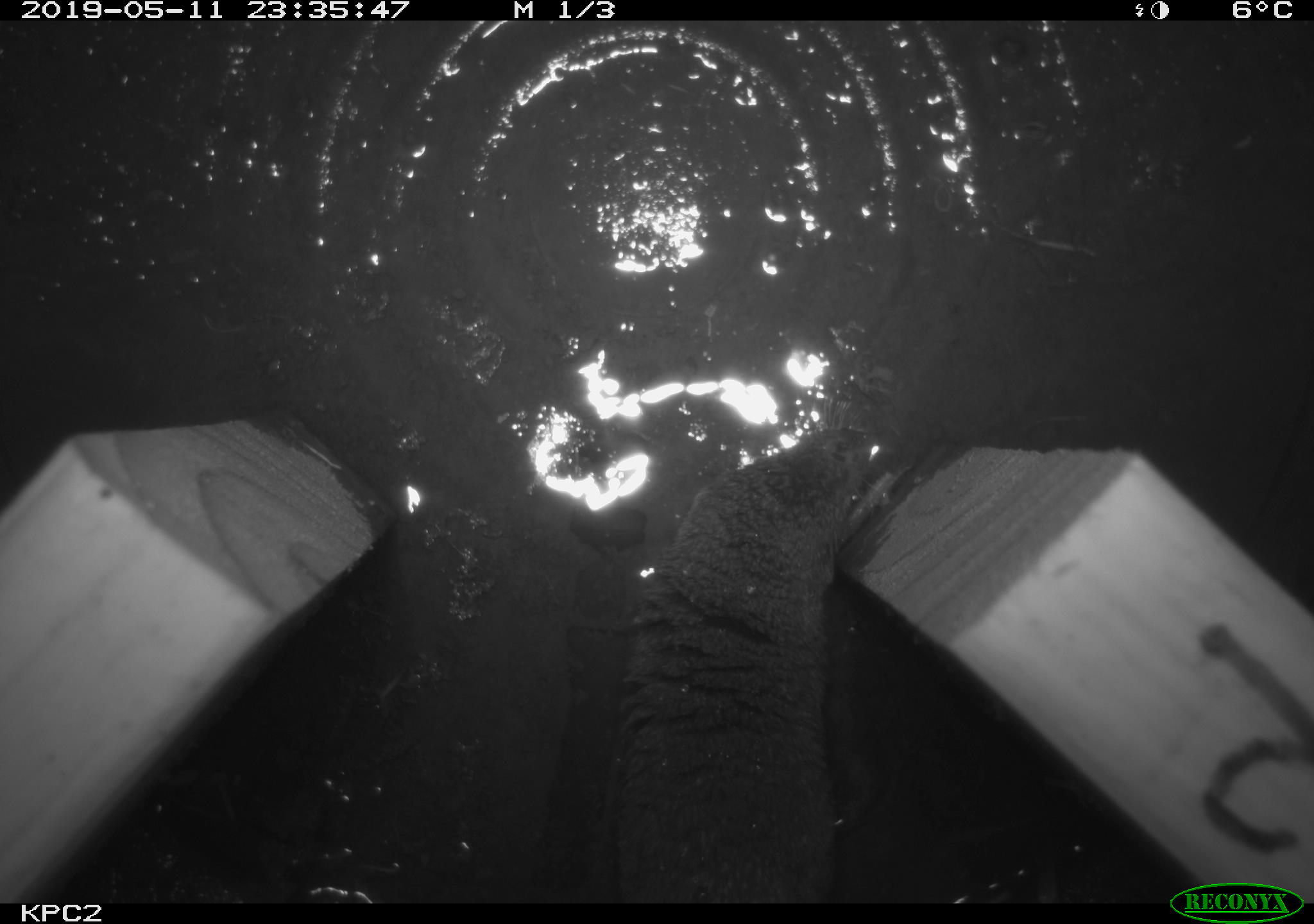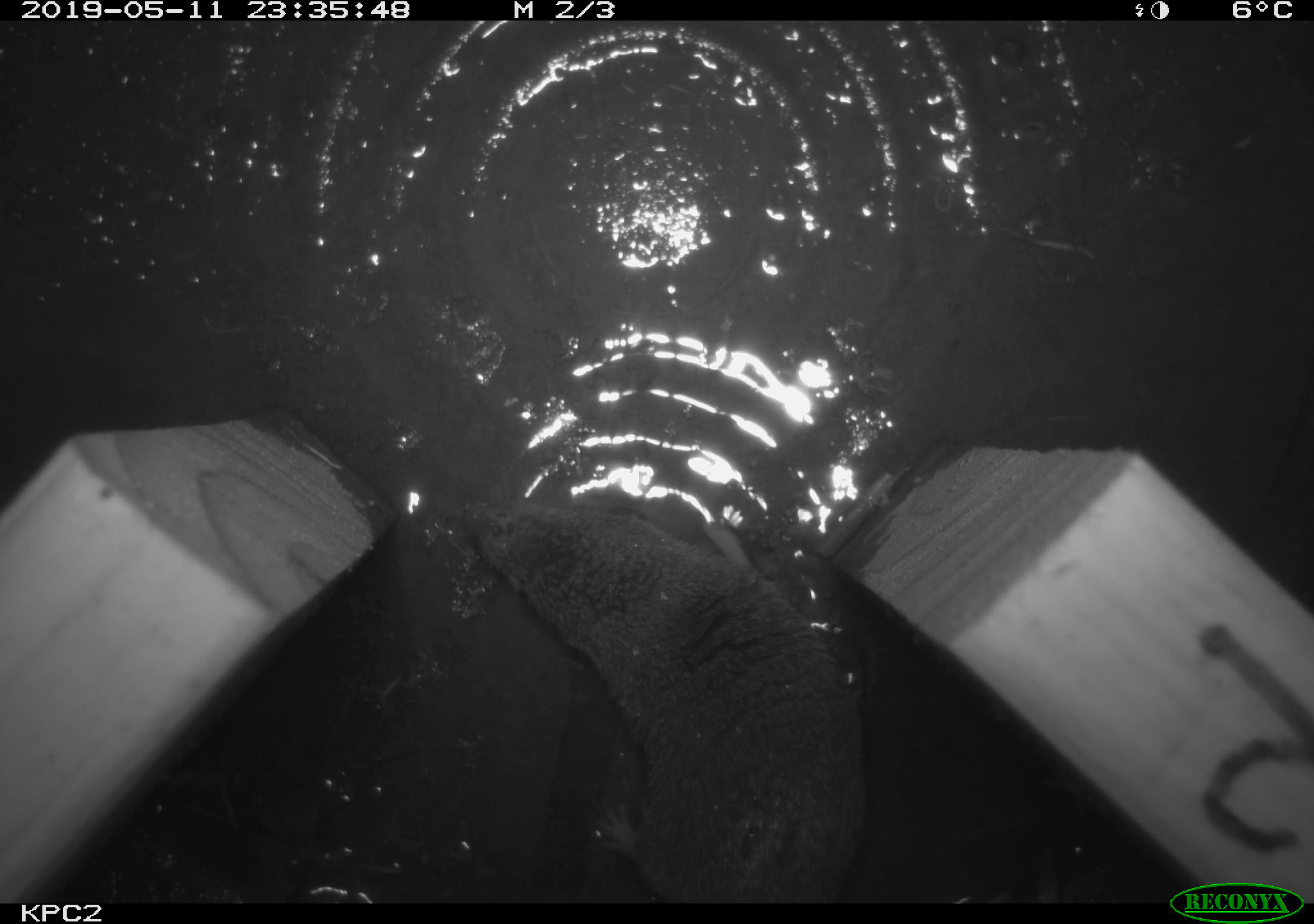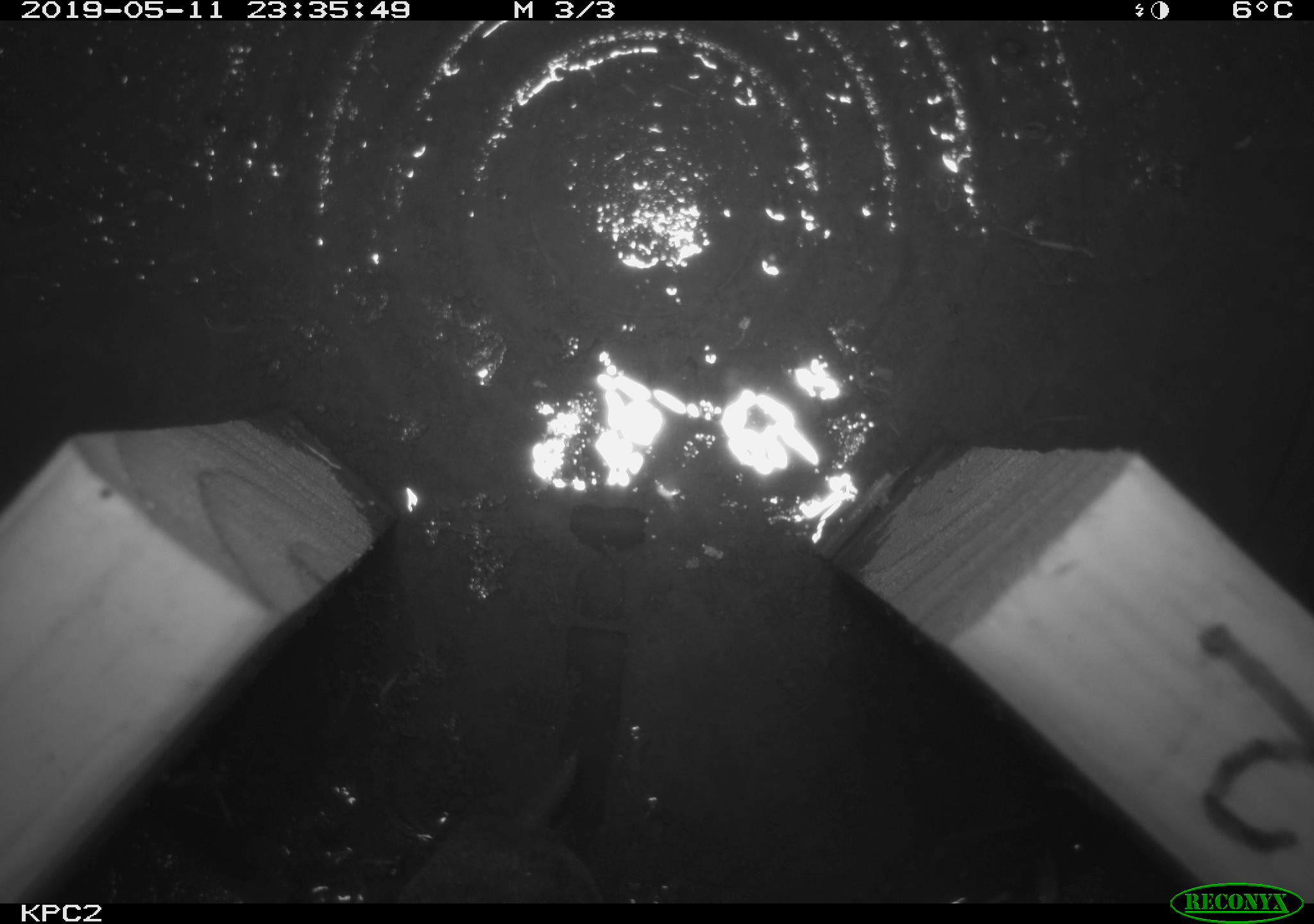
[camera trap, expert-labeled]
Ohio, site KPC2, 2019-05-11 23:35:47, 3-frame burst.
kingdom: Animalia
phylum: Chordata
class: Mammalia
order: Eulipotyphla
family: Soricidae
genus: Blarina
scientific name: Blarina brevicauda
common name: northern short-tailed shrew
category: n. short-tailed shrew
N. short-tailed shrew (northern short-tailed shrew) (Blarina brevicauda).